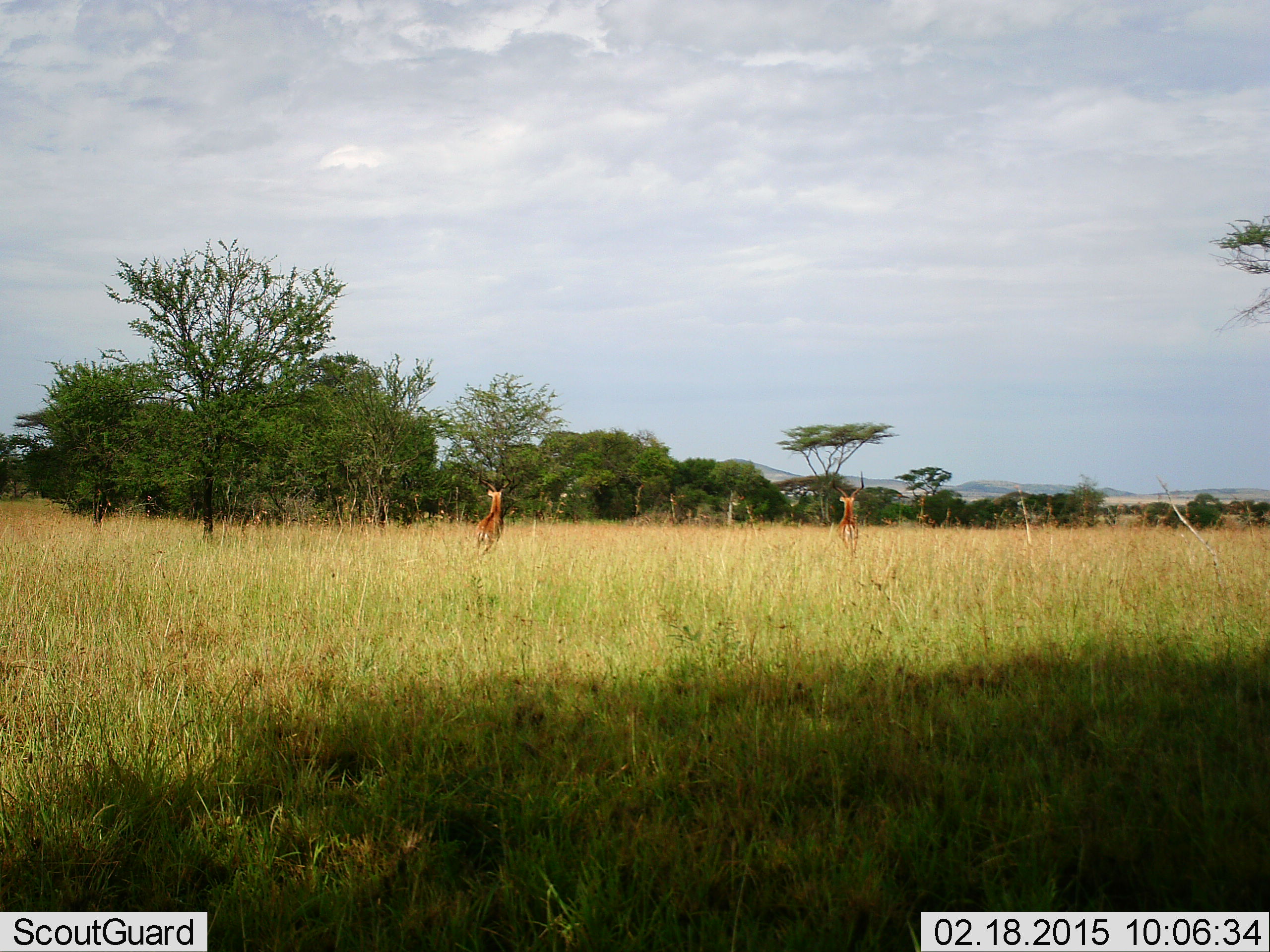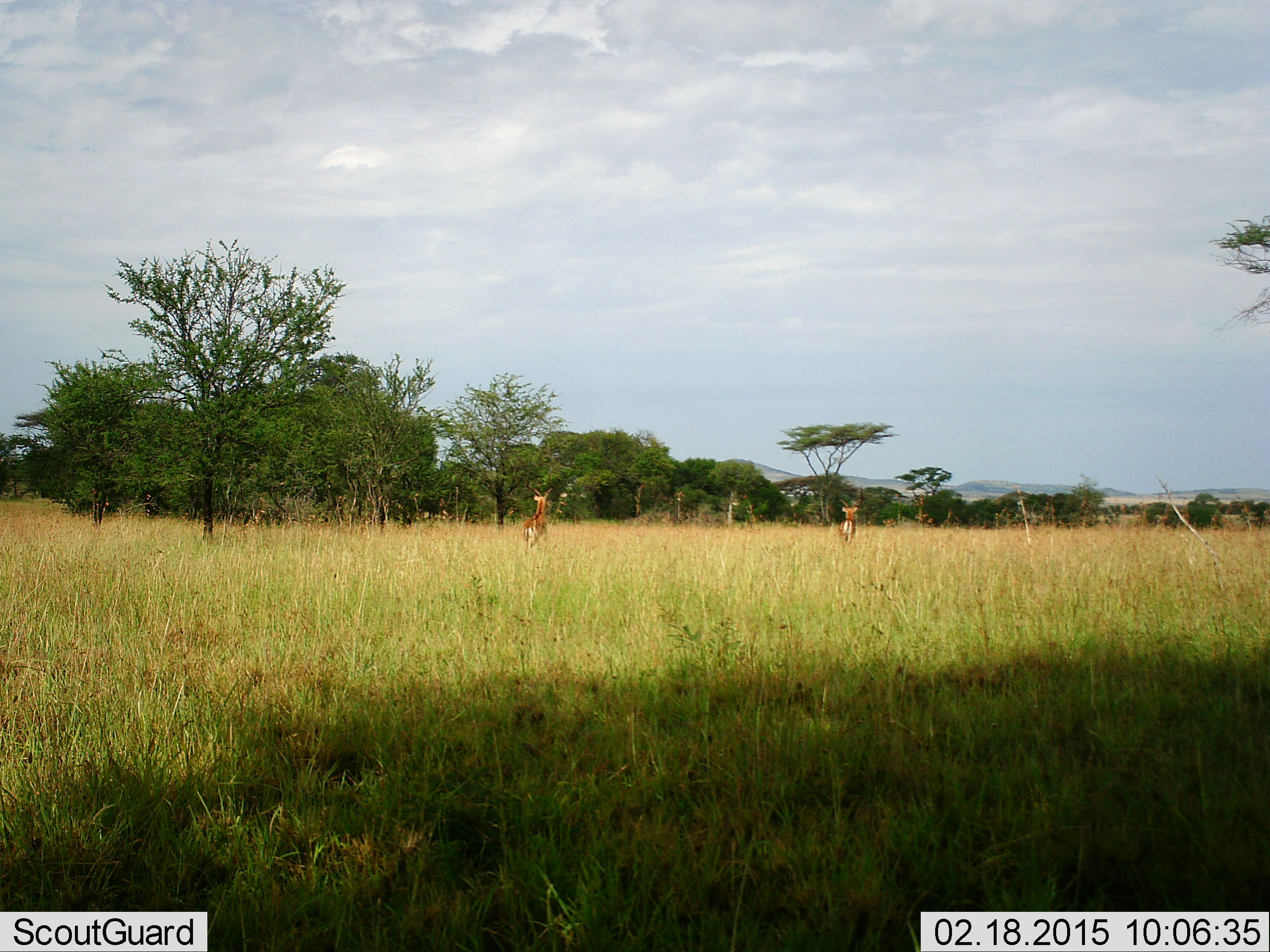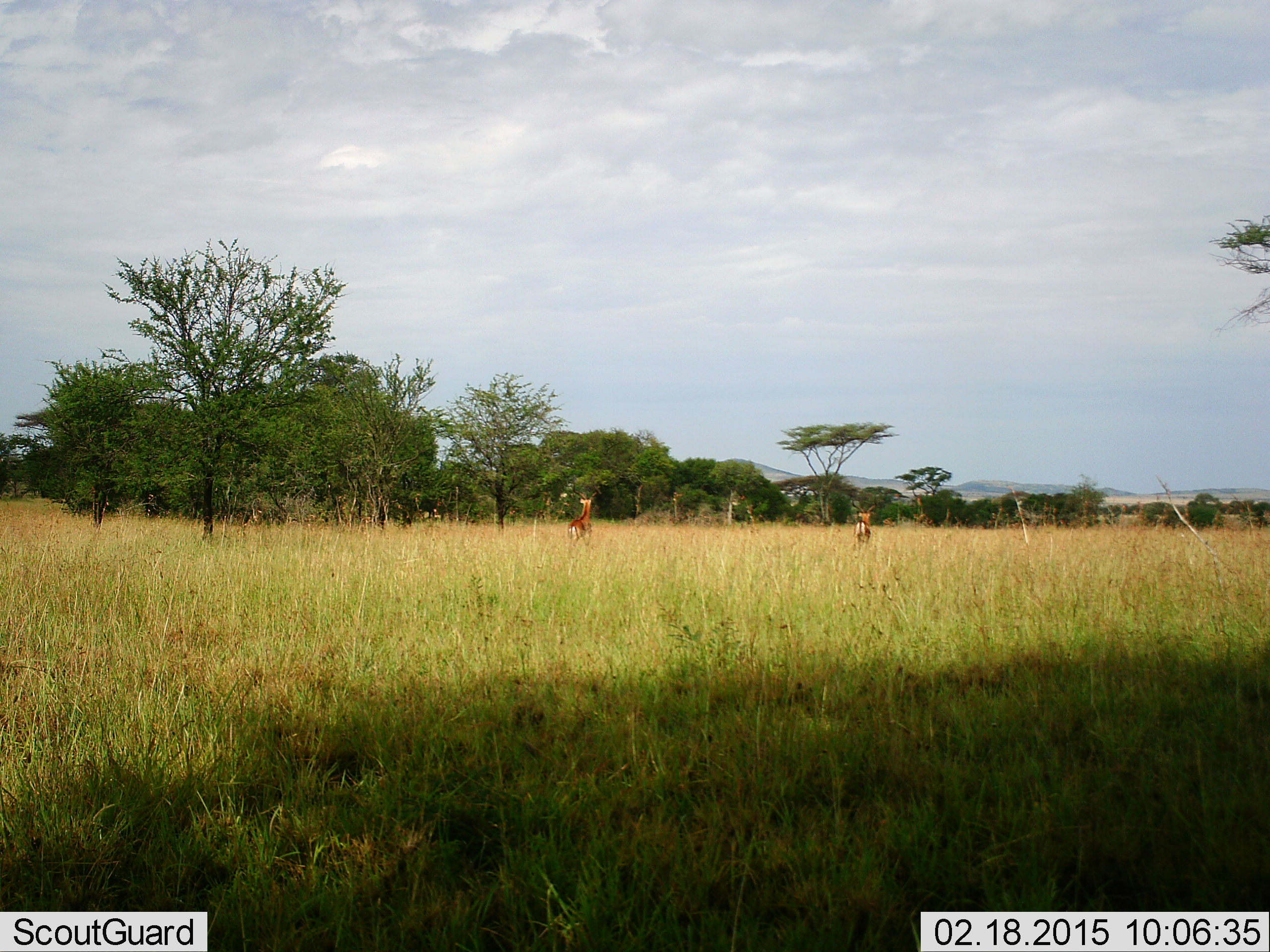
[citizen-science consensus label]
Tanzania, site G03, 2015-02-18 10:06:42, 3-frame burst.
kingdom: Animalia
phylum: Chordata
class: Mammalia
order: Artiodactyla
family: Bovidae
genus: Aepyceros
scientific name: Aepyceros melampus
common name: impala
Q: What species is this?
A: Impala (Aepyceros melampus).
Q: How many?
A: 2.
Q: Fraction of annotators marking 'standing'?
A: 12%.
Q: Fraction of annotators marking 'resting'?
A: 0%.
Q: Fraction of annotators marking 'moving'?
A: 88%.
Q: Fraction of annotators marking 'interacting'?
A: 12%.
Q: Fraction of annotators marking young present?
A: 0%.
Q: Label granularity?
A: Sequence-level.